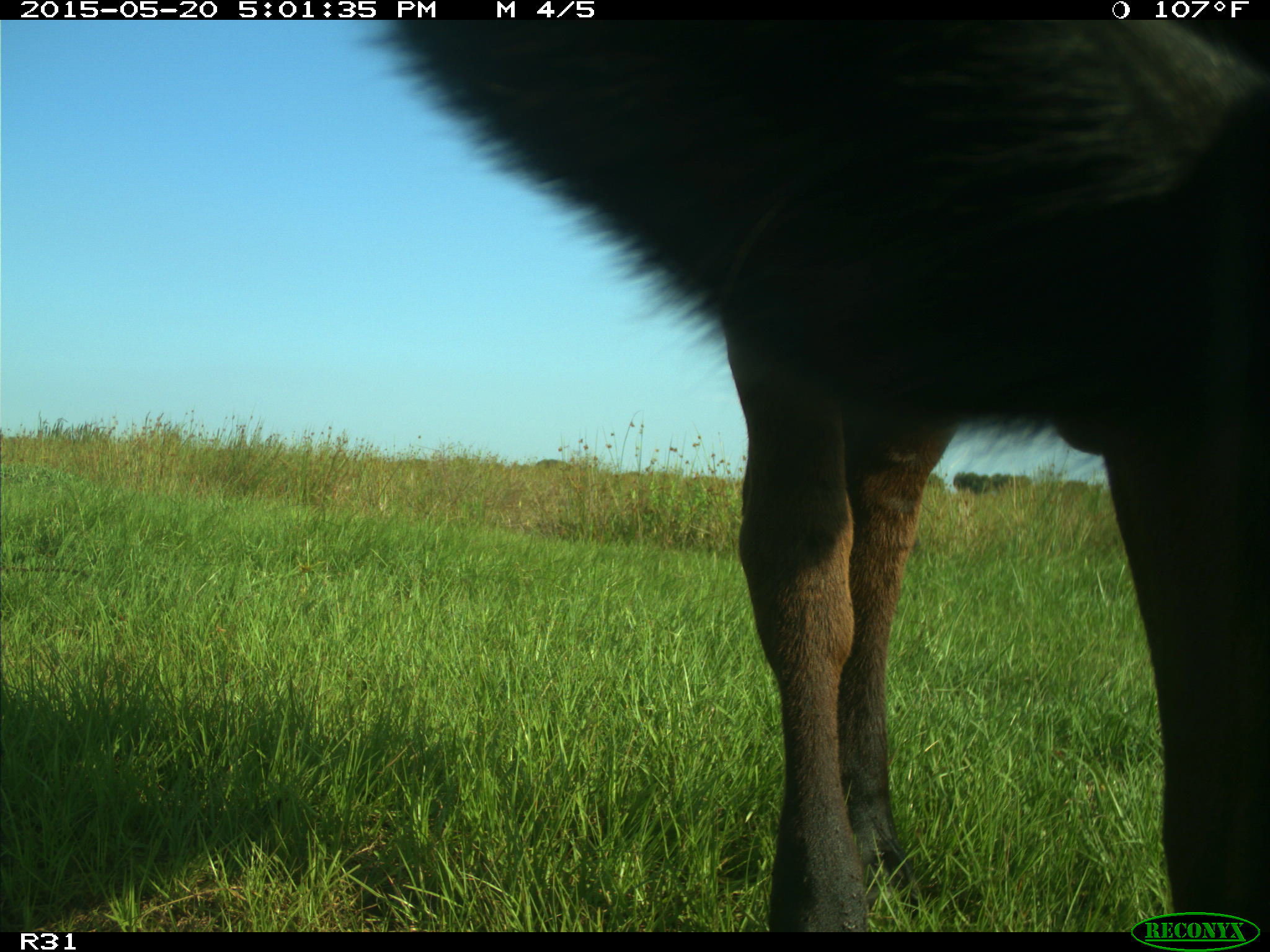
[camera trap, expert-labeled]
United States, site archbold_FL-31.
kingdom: Animalia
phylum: Chordata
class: Mammalia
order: Artiodactyla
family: Bovidae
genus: Bos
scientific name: Bos taurus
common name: domestic cow